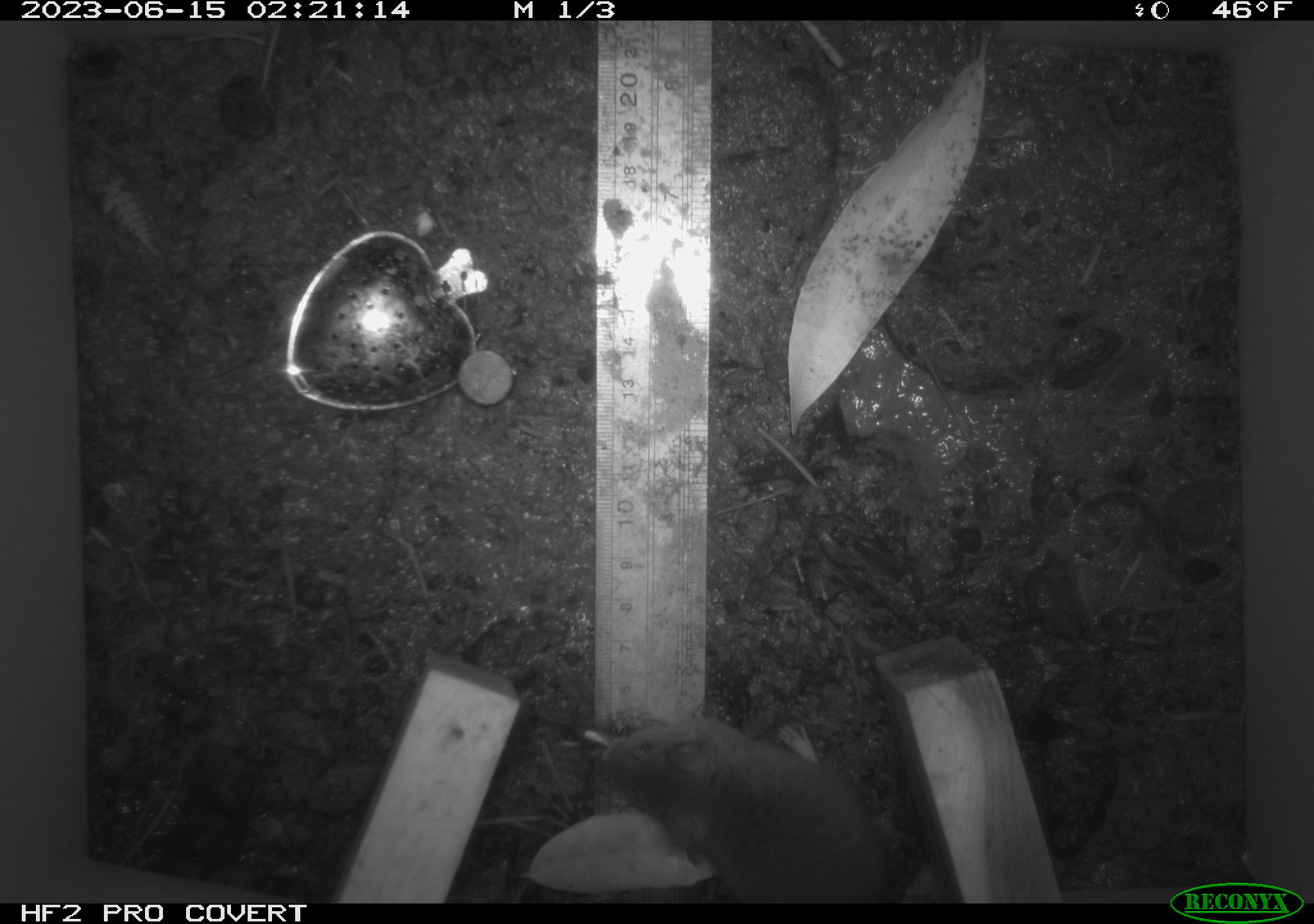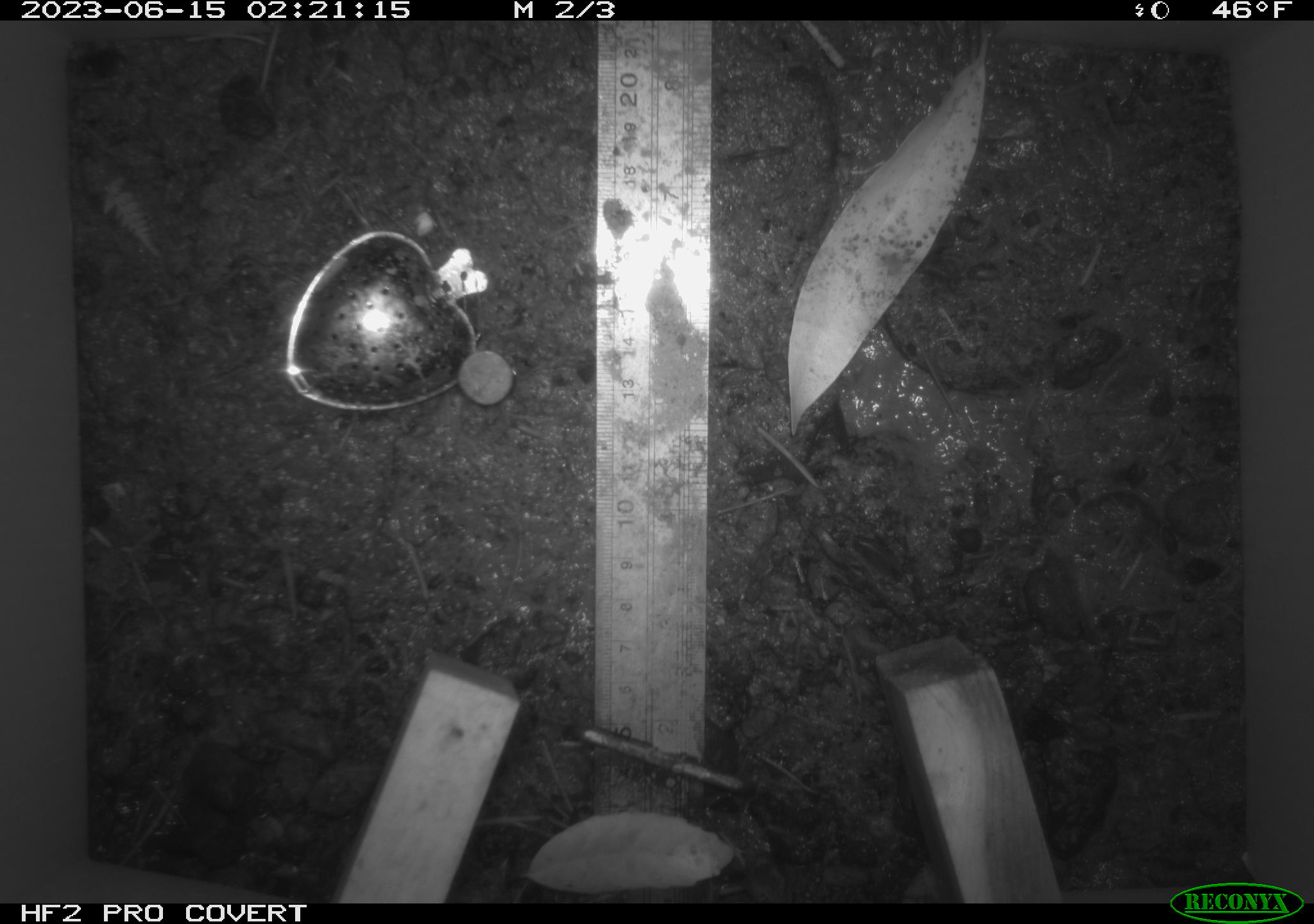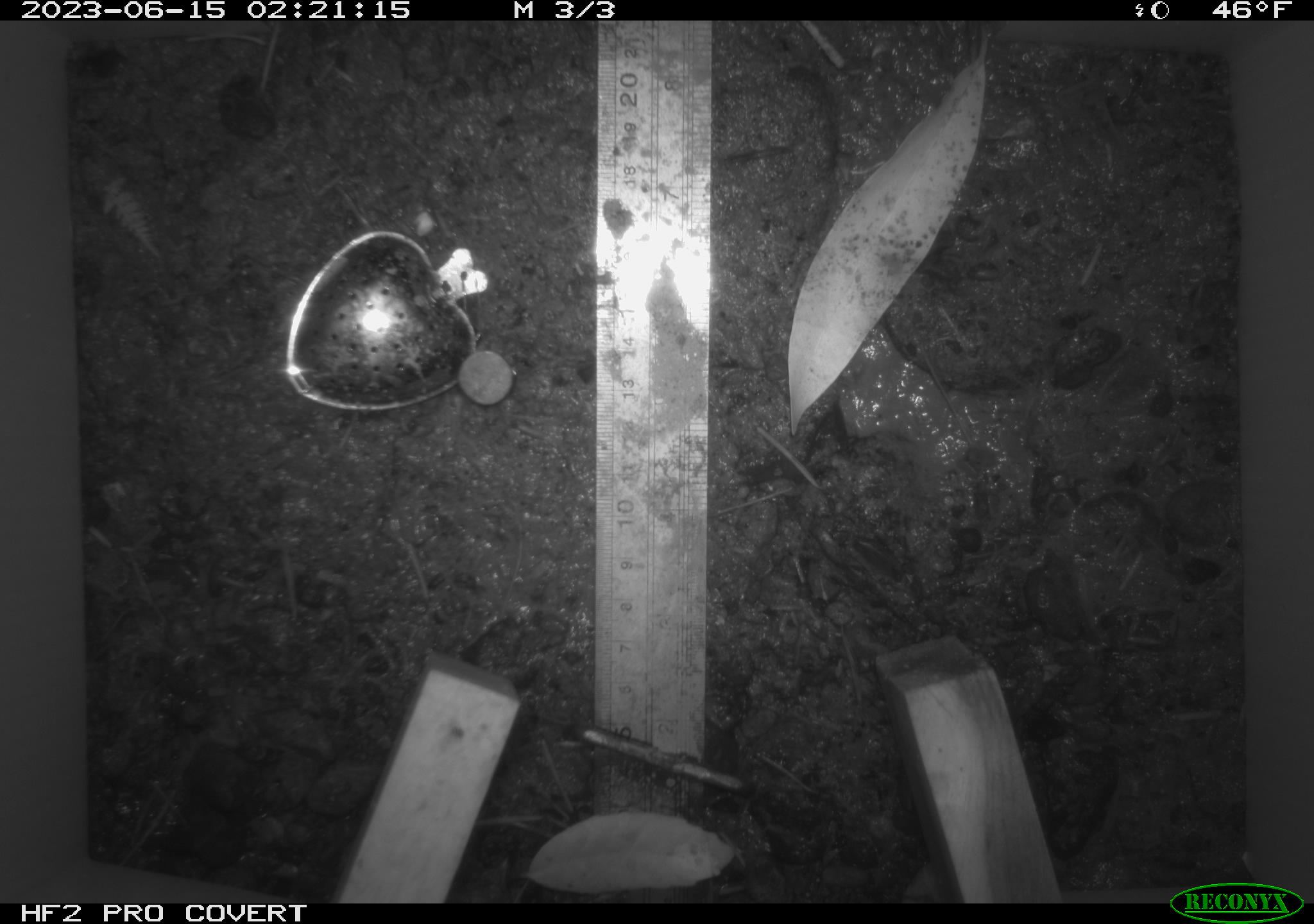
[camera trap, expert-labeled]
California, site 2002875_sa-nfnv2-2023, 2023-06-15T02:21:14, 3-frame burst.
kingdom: Animalia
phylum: Chordata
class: Mammalia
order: Rodentia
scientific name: Rodentia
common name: mouse species